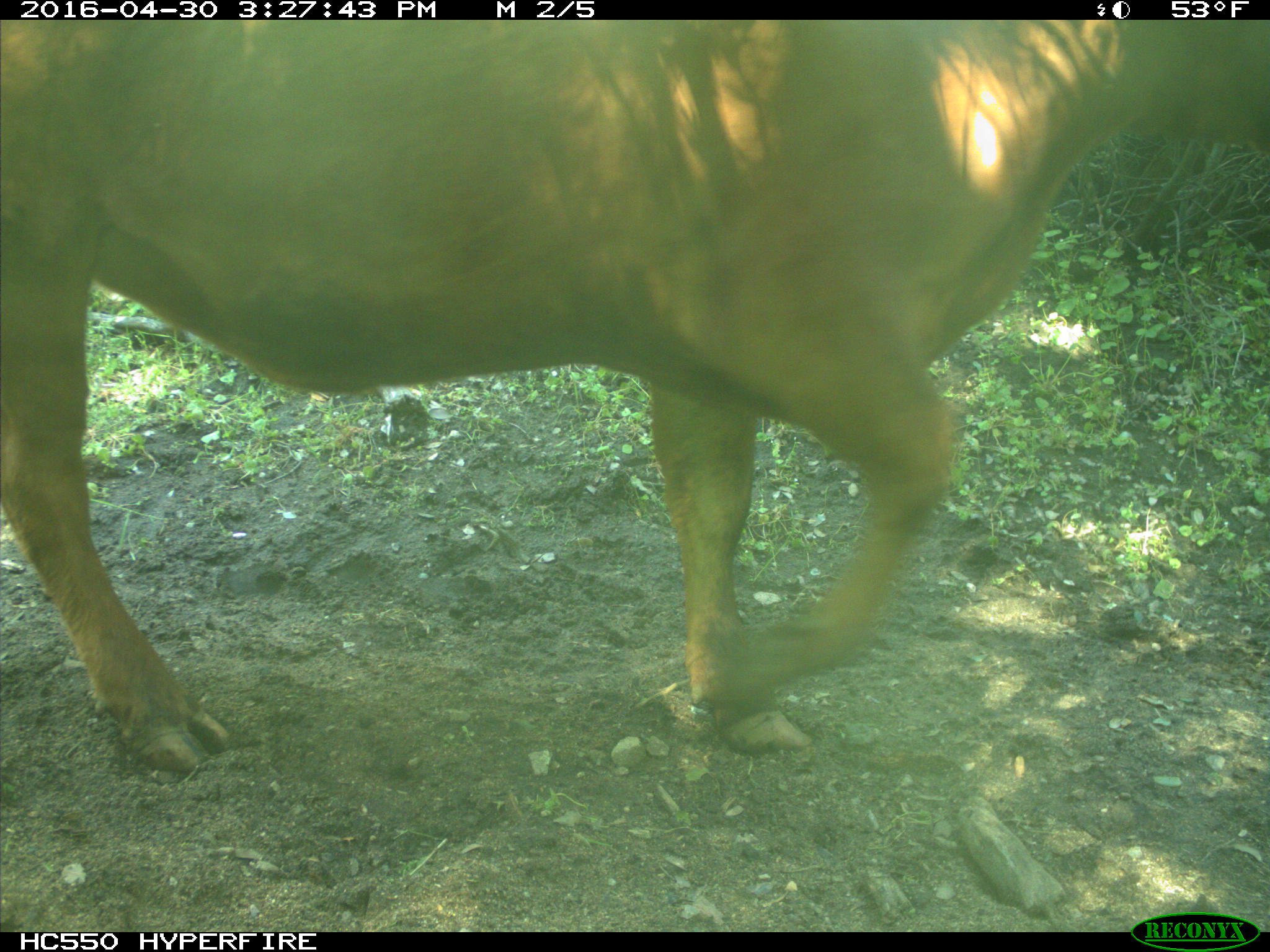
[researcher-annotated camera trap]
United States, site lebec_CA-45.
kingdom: Animalia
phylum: Chordata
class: Mammalia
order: Artiodactyla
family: Bovidae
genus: Bos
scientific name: Bos taurus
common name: domestic cow